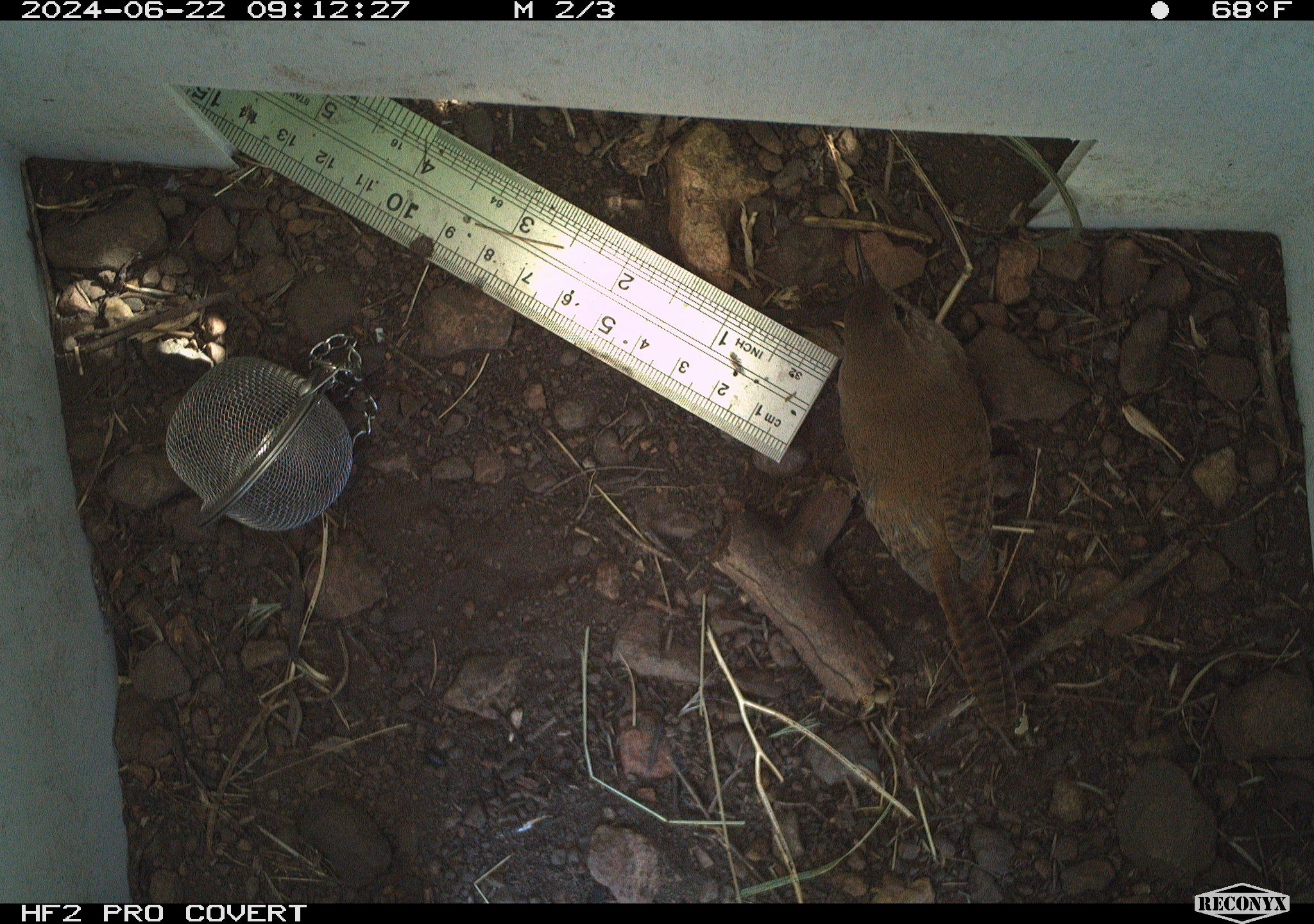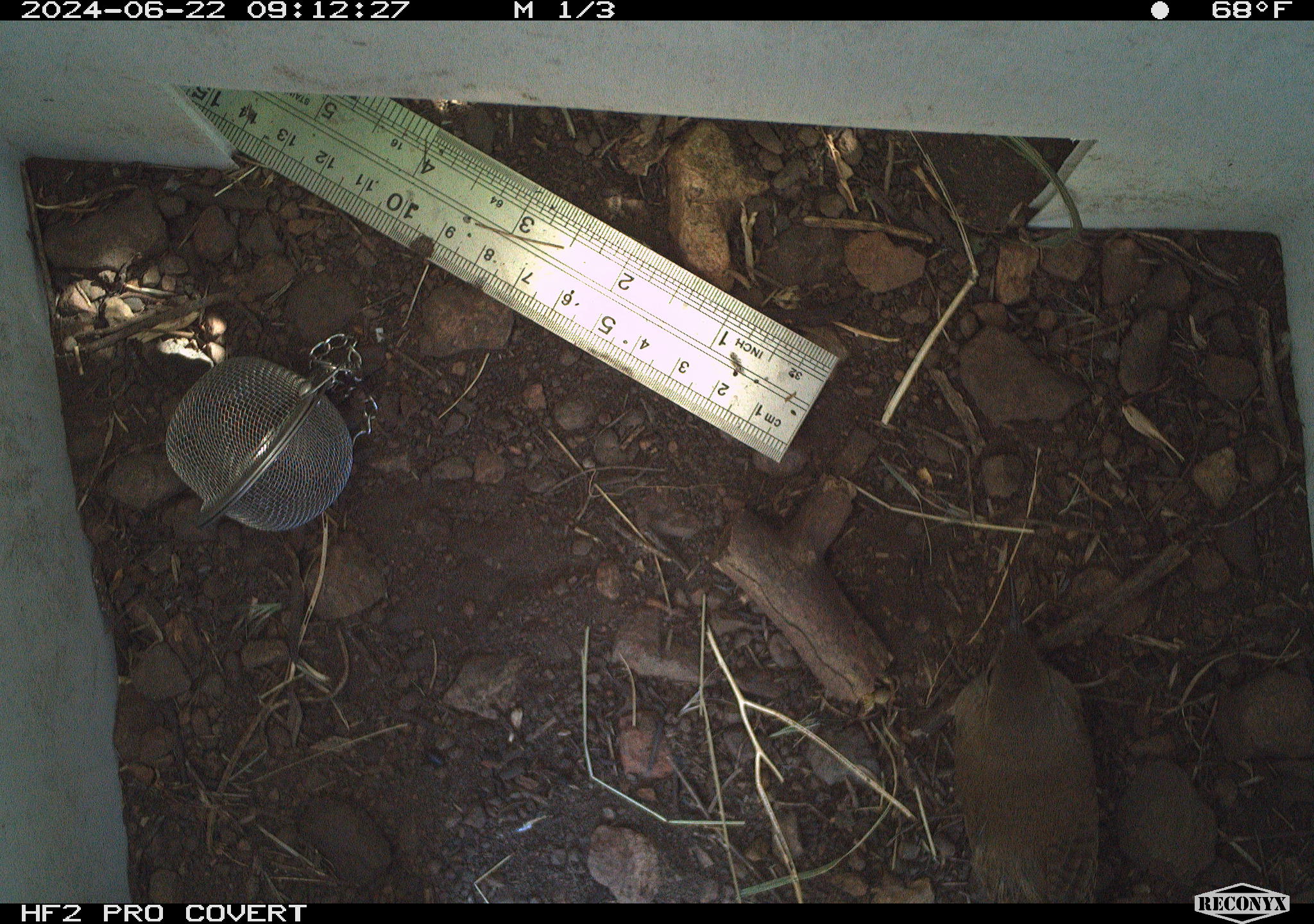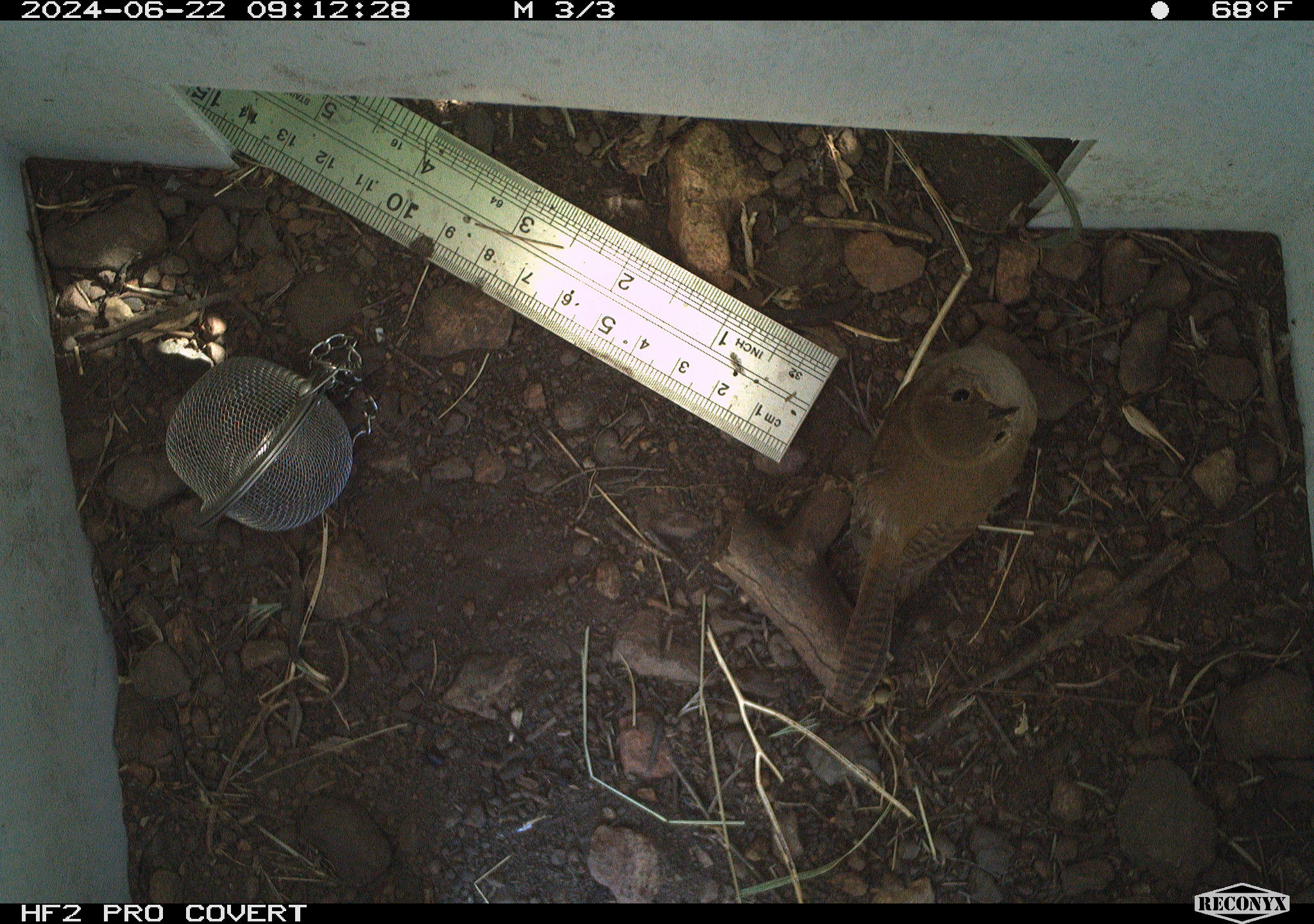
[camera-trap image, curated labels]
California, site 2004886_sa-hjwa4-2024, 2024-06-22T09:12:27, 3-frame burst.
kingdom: Animalia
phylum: Chordata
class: Aves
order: Passeriformes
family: Troglodytidae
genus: Troglodytes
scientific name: Troglodytes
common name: house wrens, winter wrens, and allies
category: troglodytes species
Troglodytes species (house wrens, winter wrens, and allies) (Troglodytes).